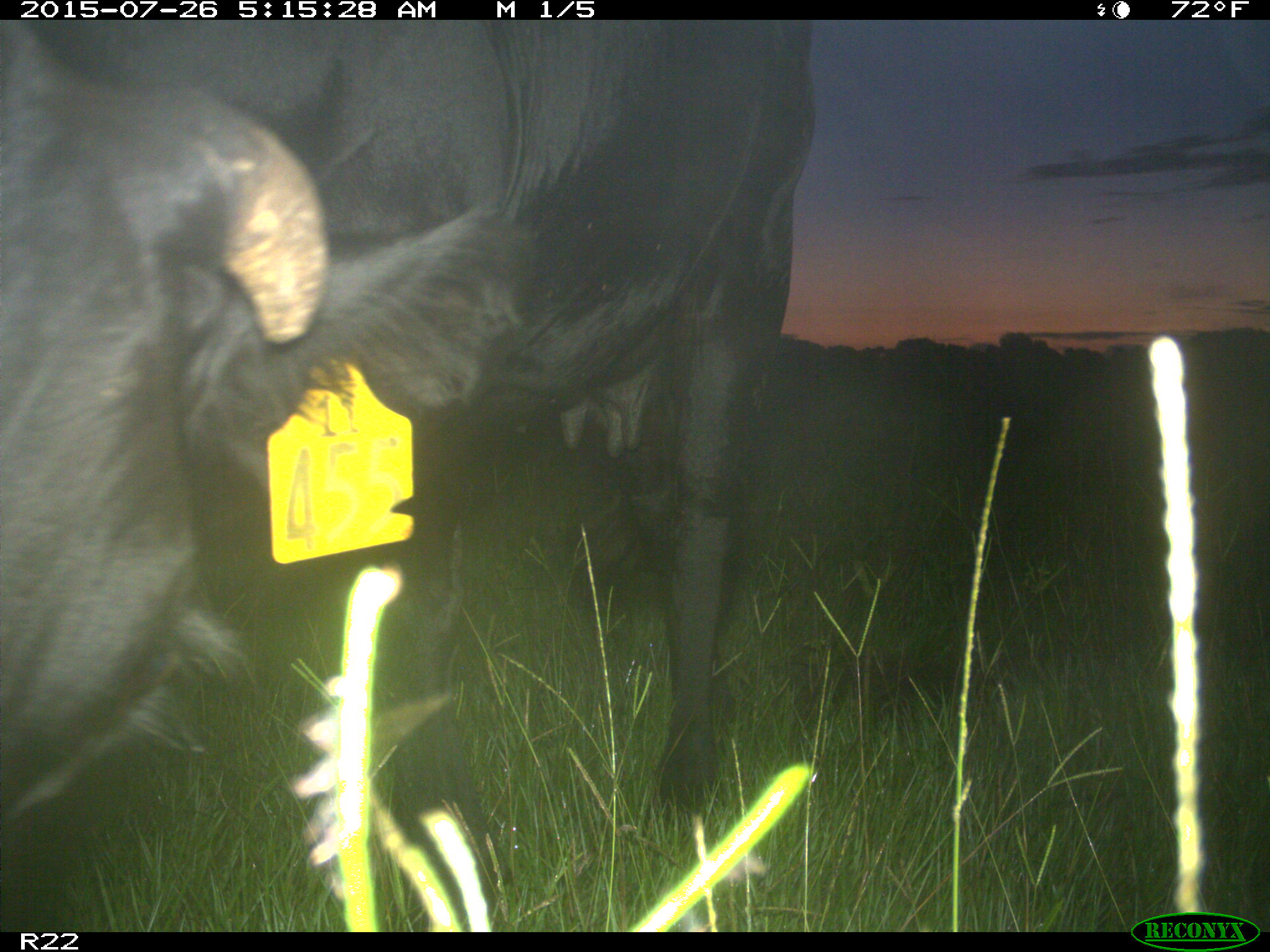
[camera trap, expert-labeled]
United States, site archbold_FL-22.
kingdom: Animalia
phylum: Chordata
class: Mammalia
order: Artiodactyla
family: Bovidae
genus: Bos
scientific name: Bos taurus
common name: domestic cow